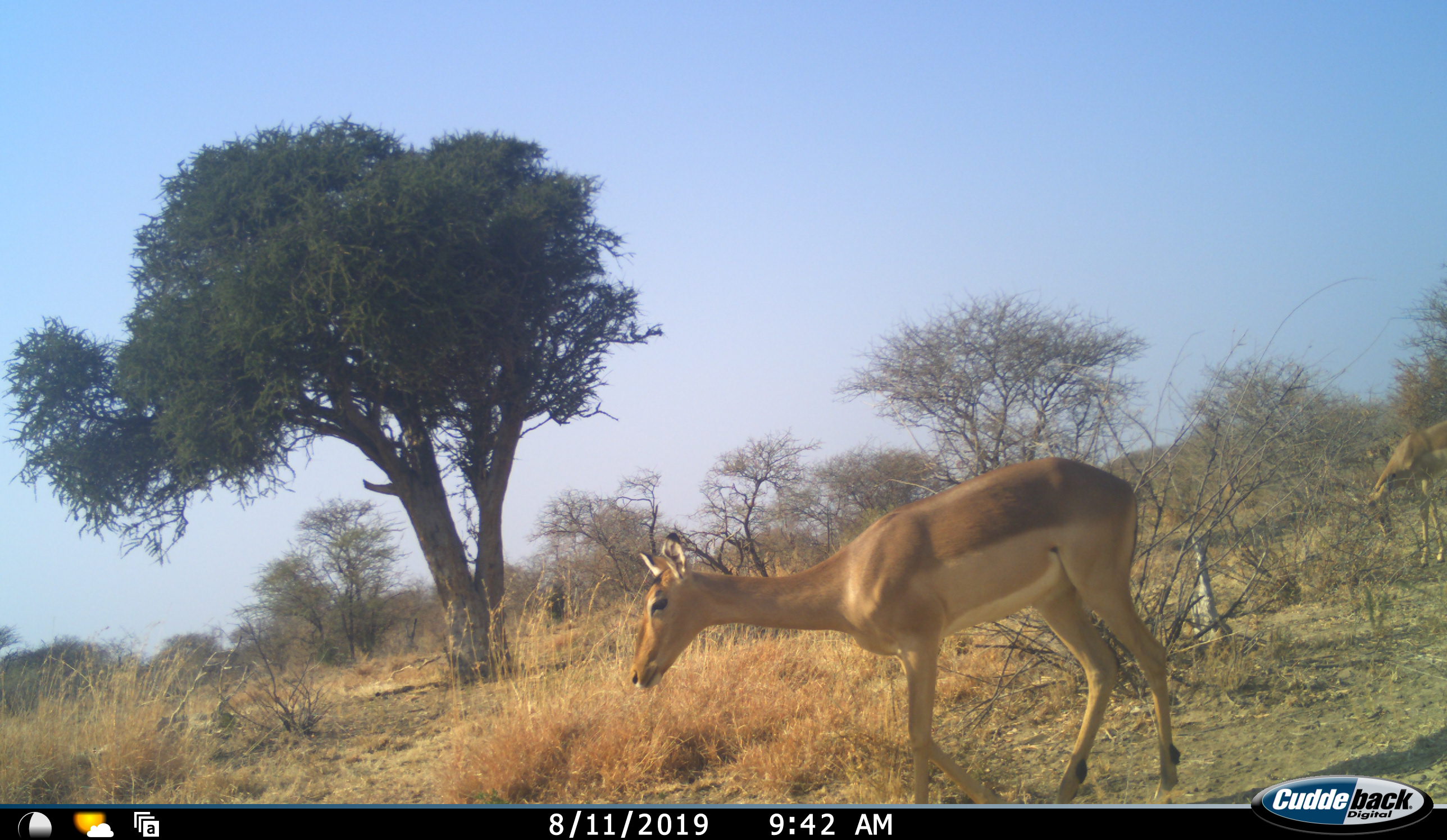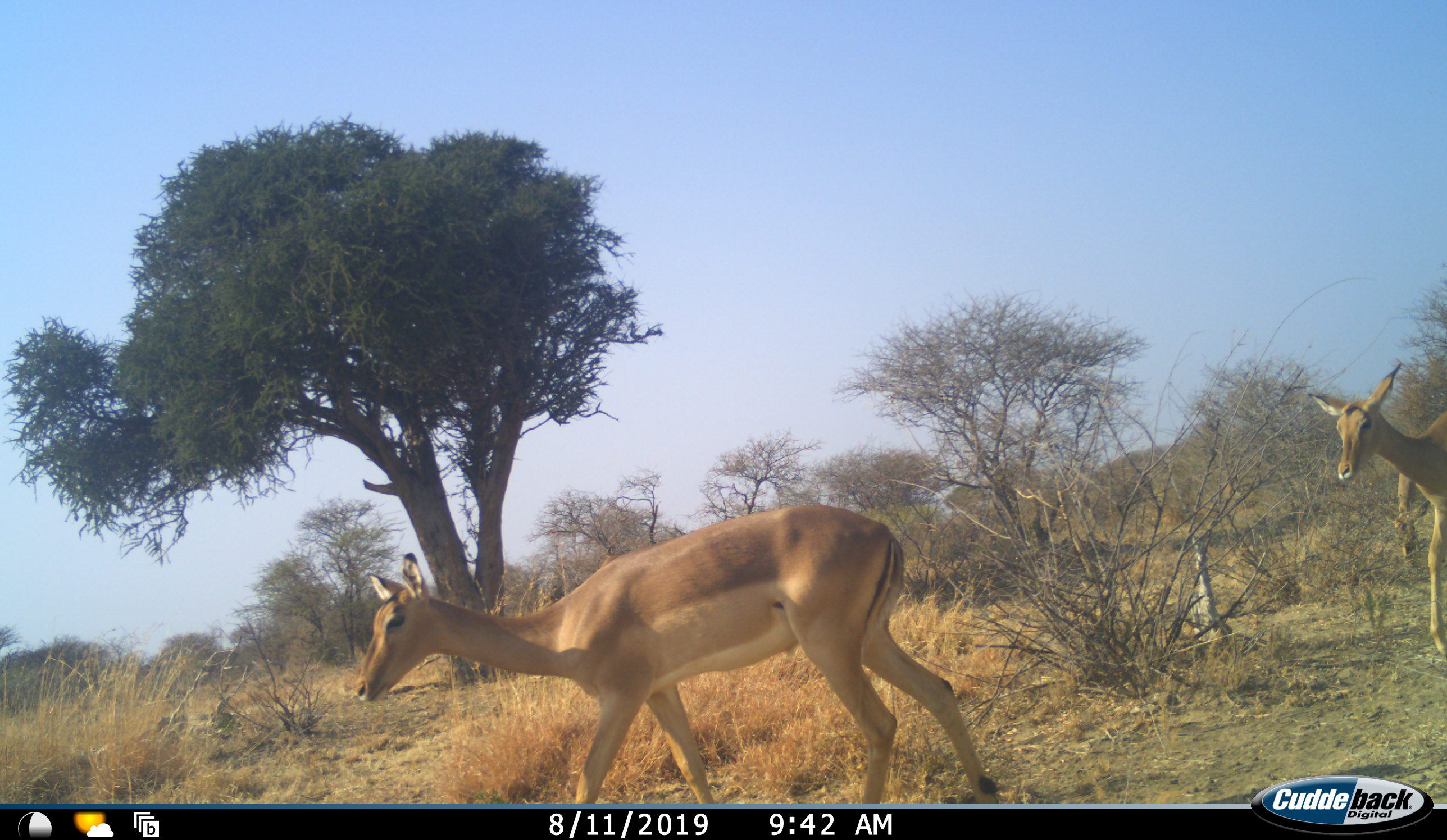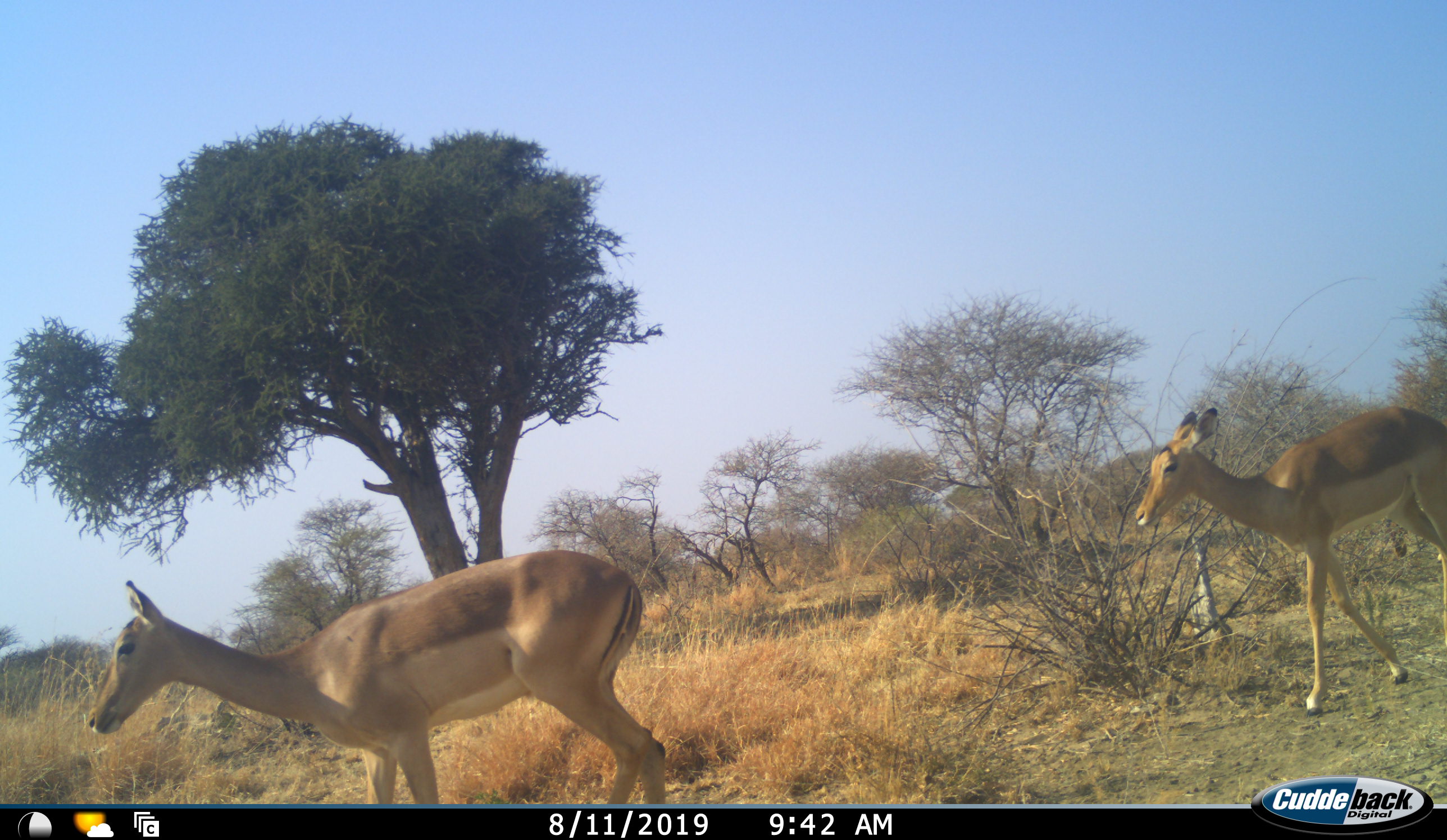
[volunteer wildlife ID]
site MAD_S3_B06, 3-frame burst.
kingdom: Animalia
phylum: Chordata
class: Mammalia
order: Artiodactyla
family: Bovidae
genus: Aepyceros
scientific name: Aepyceros melampus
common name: impala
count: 3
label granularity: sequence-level